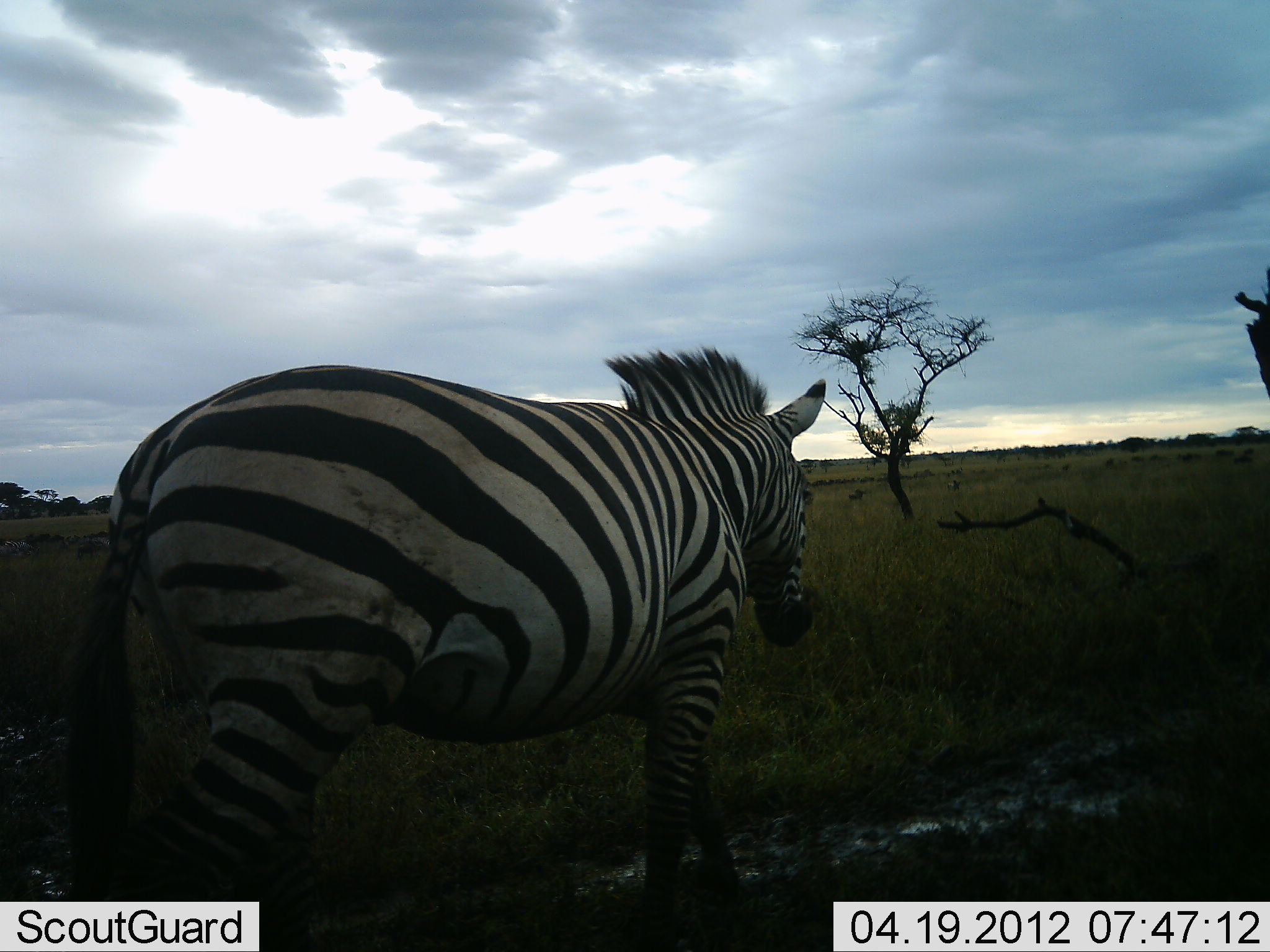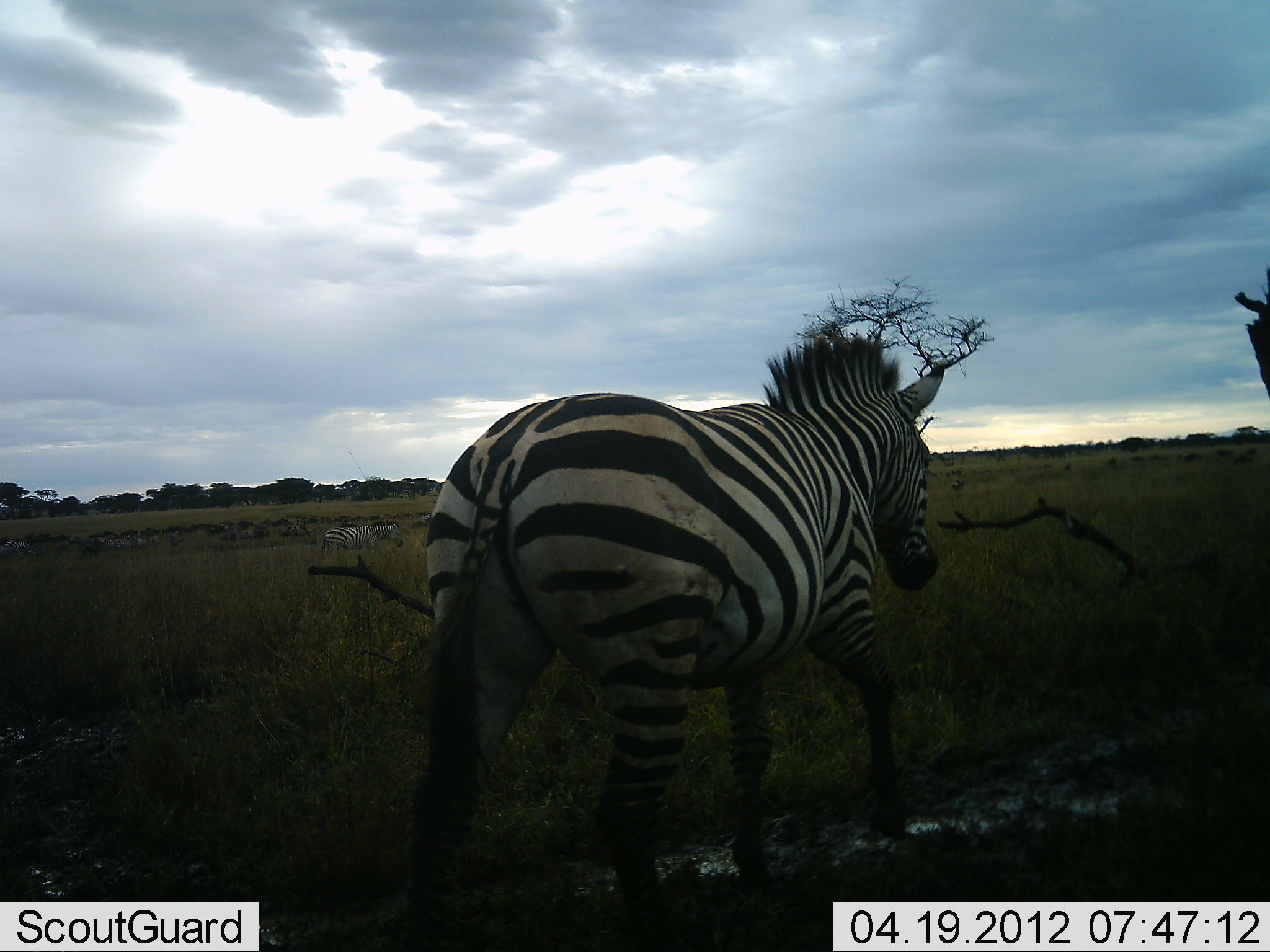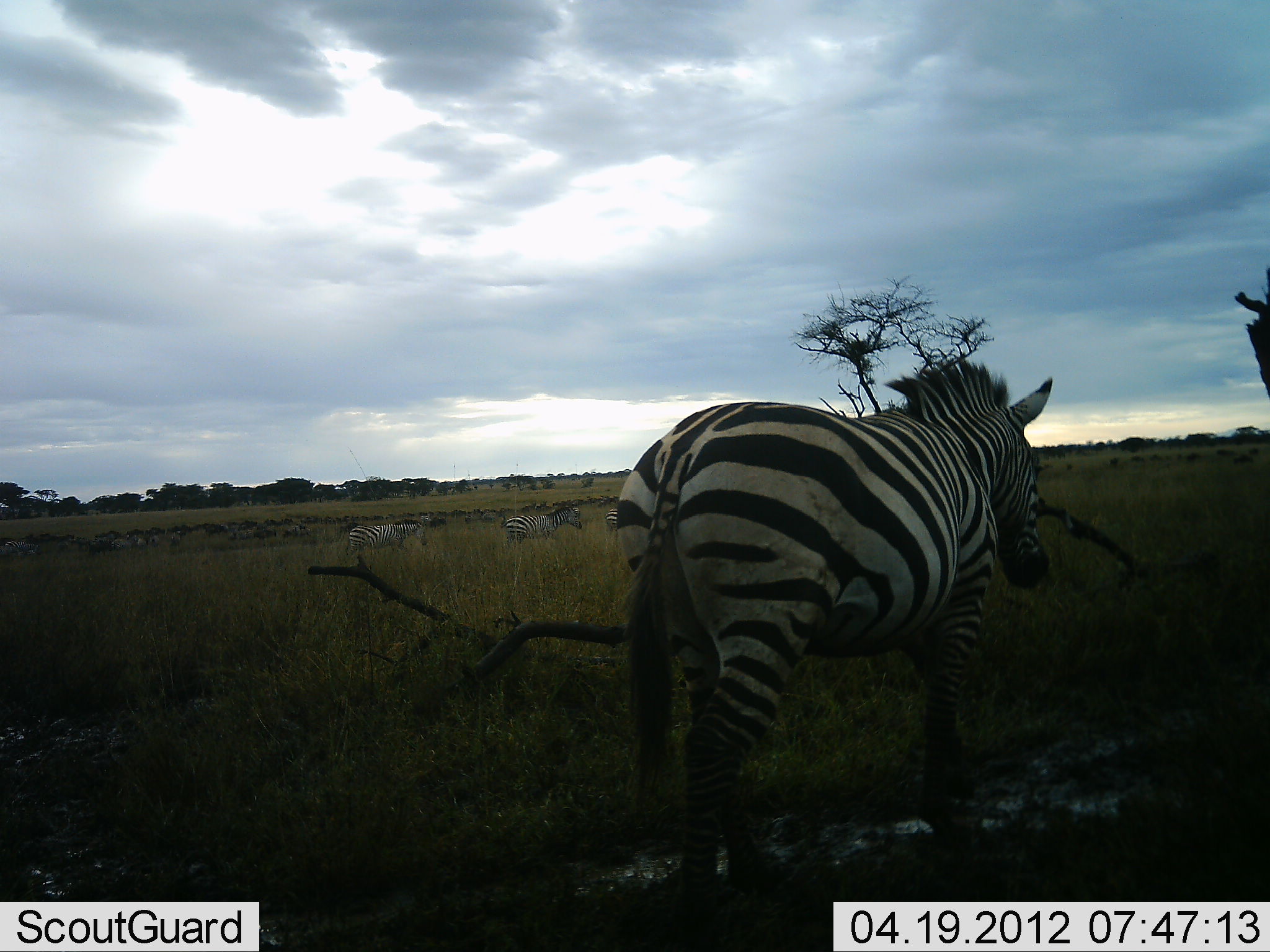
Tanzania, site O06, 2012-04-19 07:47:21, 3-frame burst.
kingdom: Animalia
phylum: Chordata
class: Mammalia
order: Perissodactyla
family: Equidae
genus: Equus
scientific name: Equus quagga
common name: plains zebra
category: zebra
Zebra (plains zebra) (Equus quagga), count 4. Behavior (volunteer vote fractions): standing 14%, resting 0%, moving 93%, interacting 0%. Young present (vote fraction): 0%. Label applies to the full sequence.